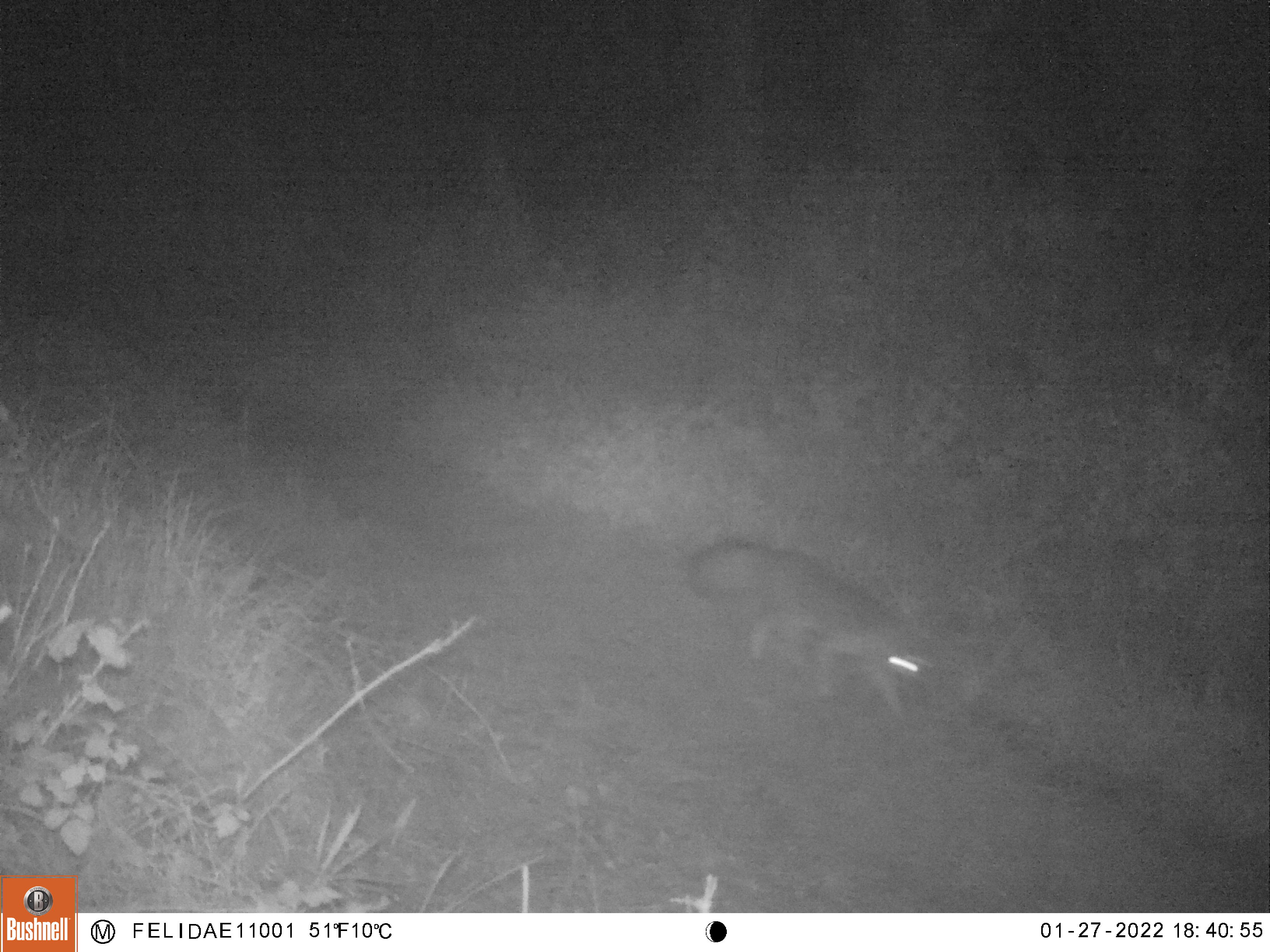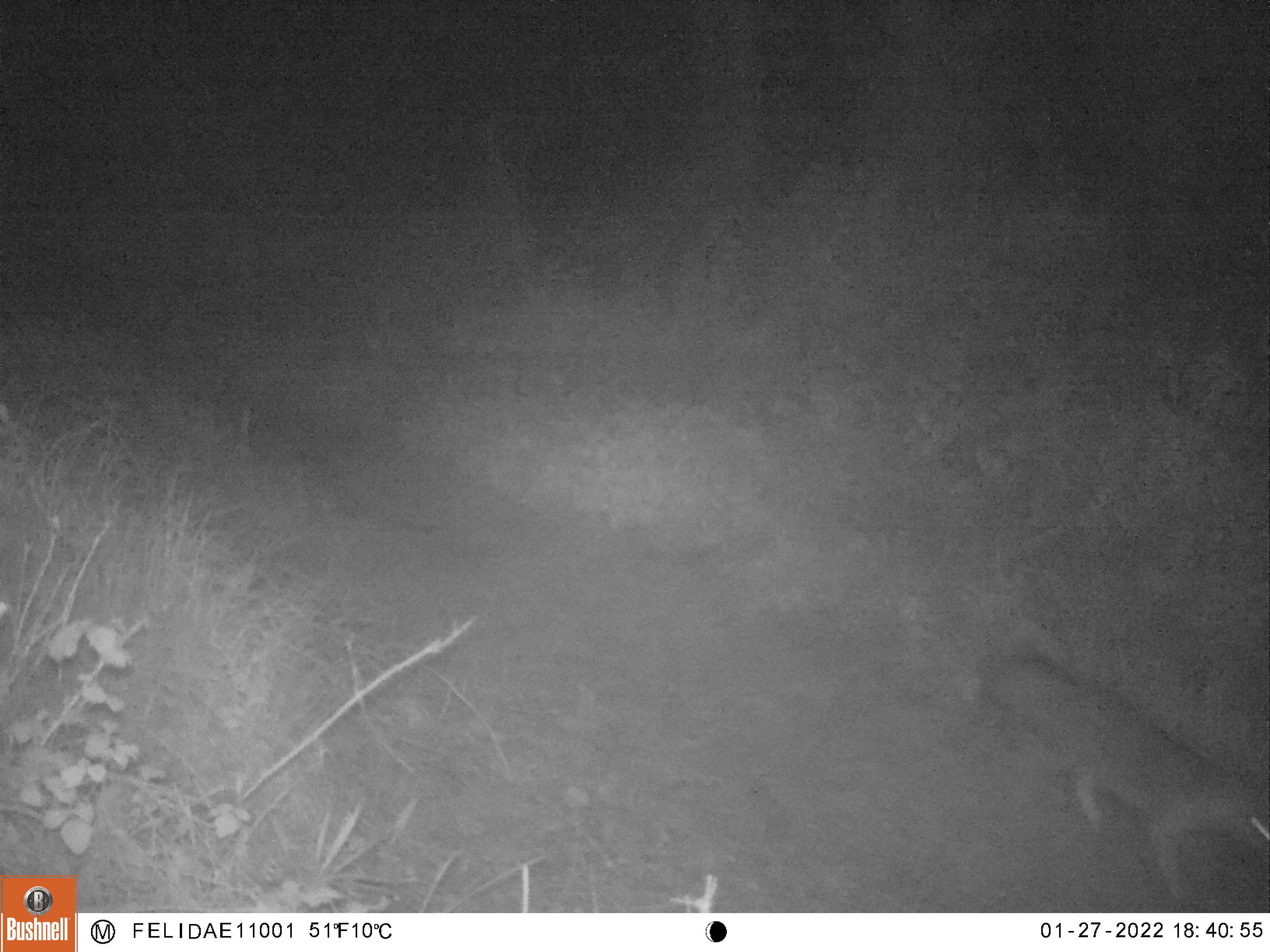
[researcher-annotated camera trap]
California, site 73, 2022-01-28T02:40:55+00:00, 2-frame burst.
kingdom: Animalia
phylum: Chordata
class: Mammalia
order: Carnivora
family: Canidae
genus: Urocyon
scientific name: Urocyon cinereoargenteus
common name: gray fox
Gray fox (Urocyon cinereoargenteus).